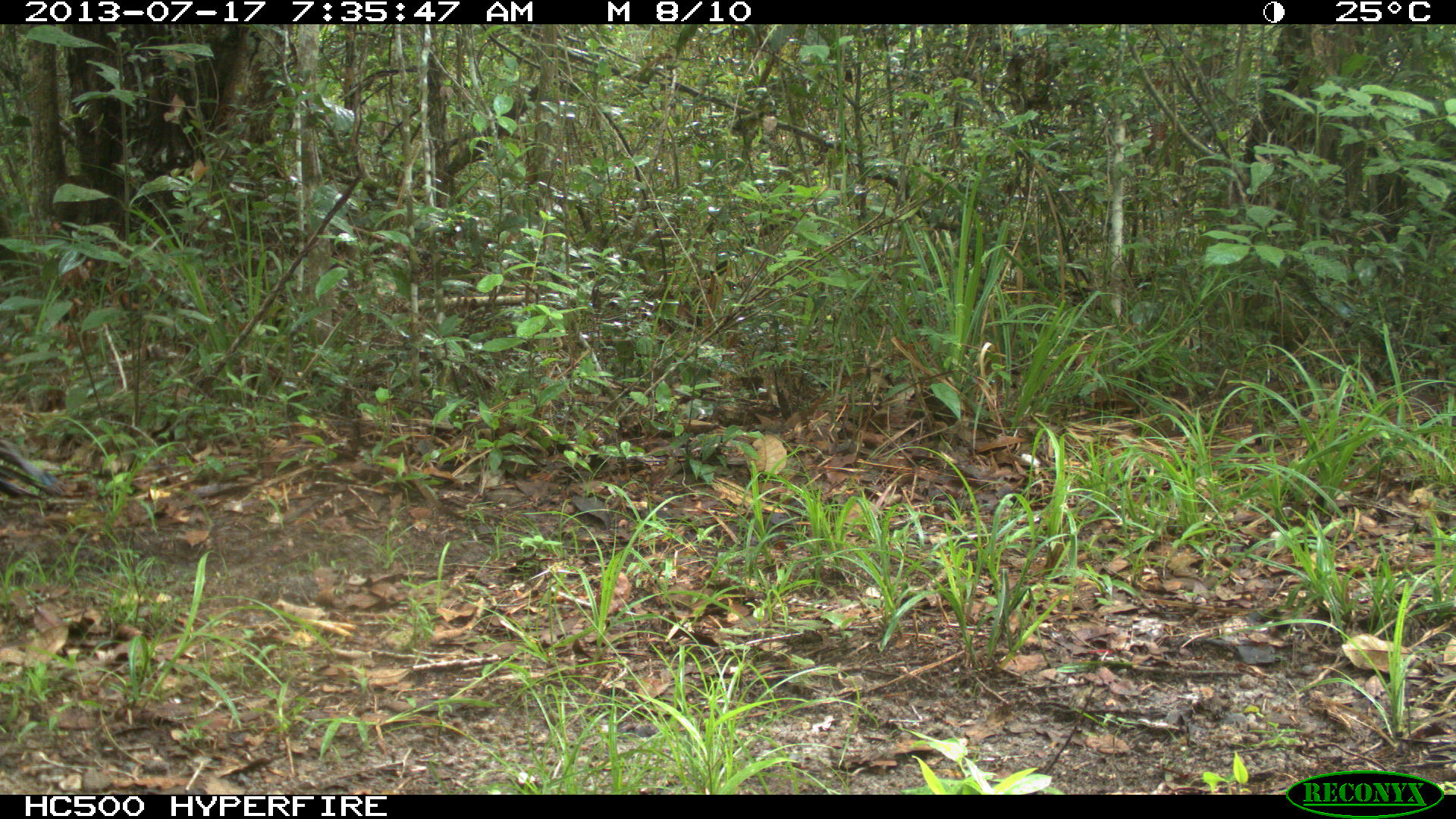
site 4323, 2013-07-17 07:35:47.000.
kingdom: Animalia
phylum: Chordata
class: Aves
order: Galliformes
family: Phasianidae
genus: Meleagris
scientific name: Meleagris ocellata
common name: ocellated turkey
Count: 1.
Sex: male.